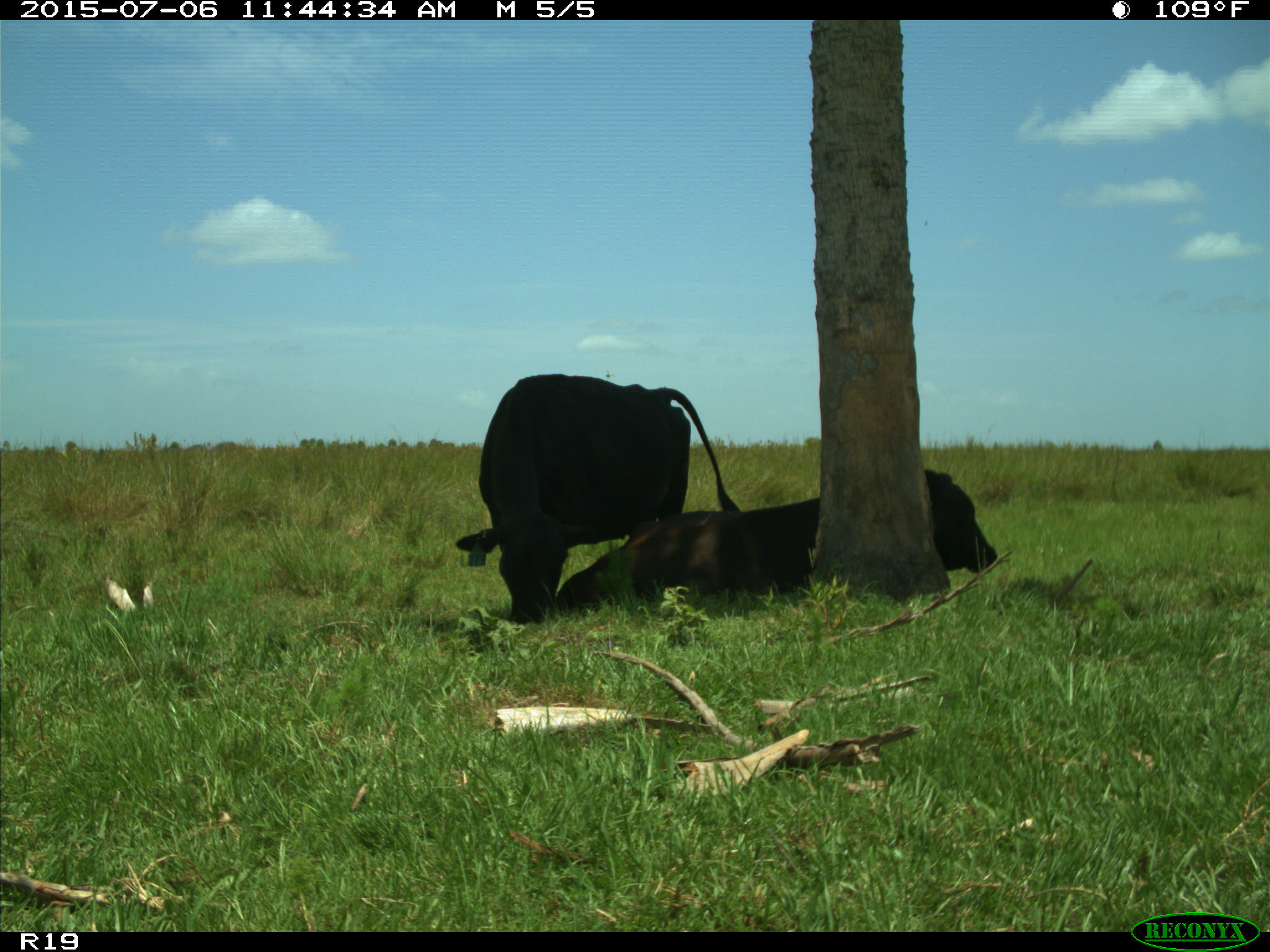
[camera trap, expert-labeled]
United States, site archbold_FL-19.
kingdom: Animalia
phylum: Chordata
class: Mammalia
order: Artiodactyla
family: Bovidae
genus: Bos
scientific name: Bos taurus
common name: domestic cow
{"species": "Bos taurus (domestic cow)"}